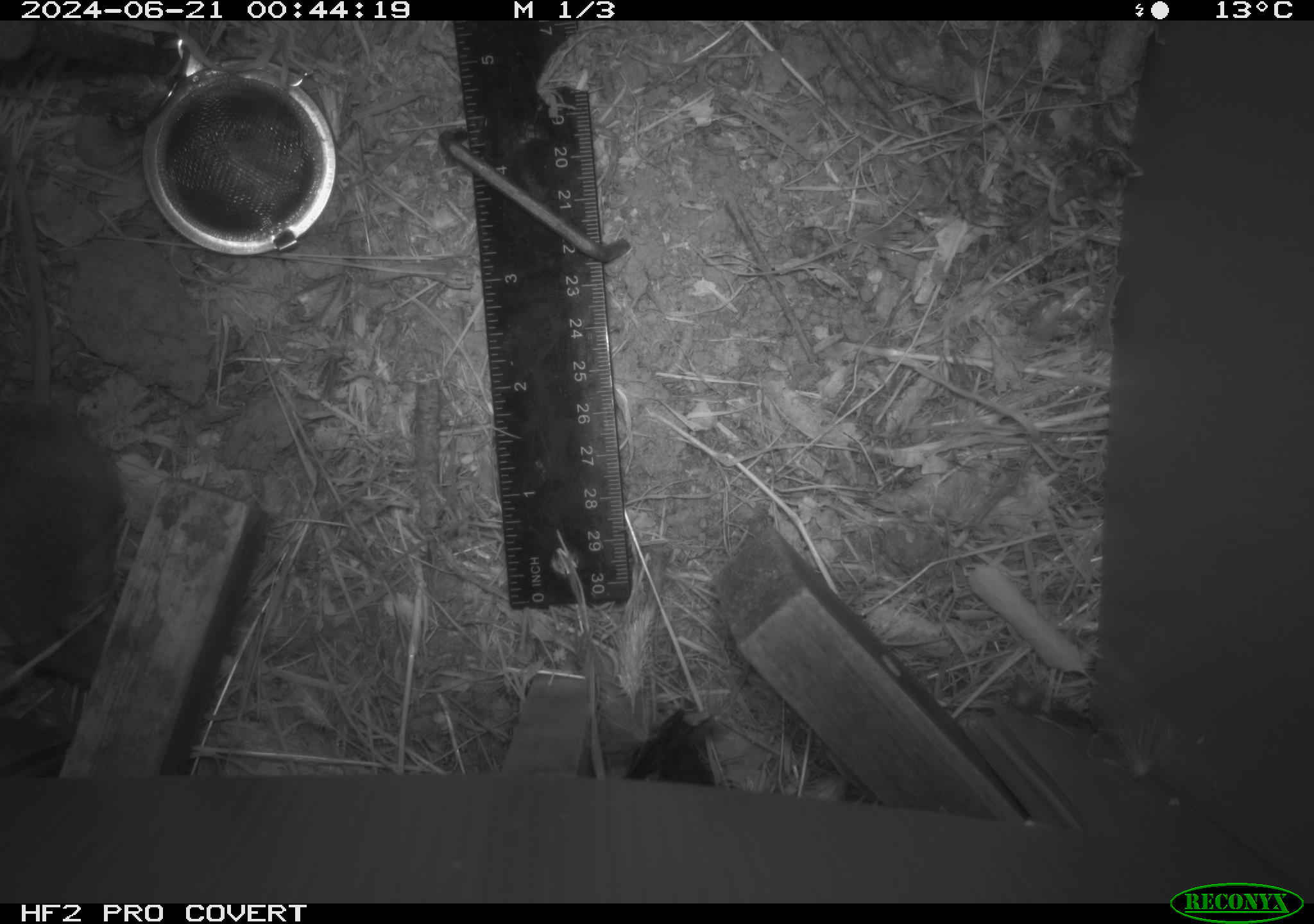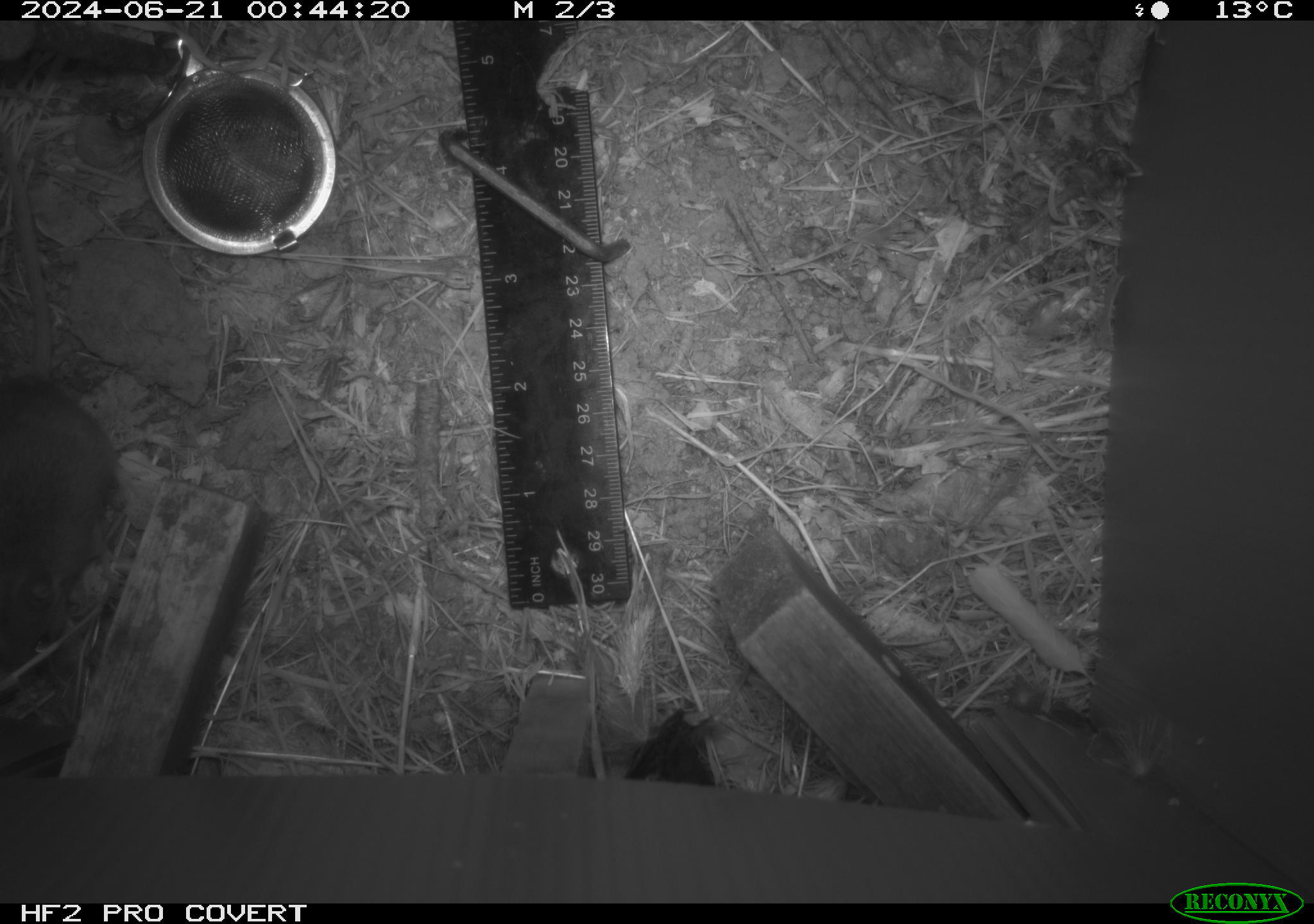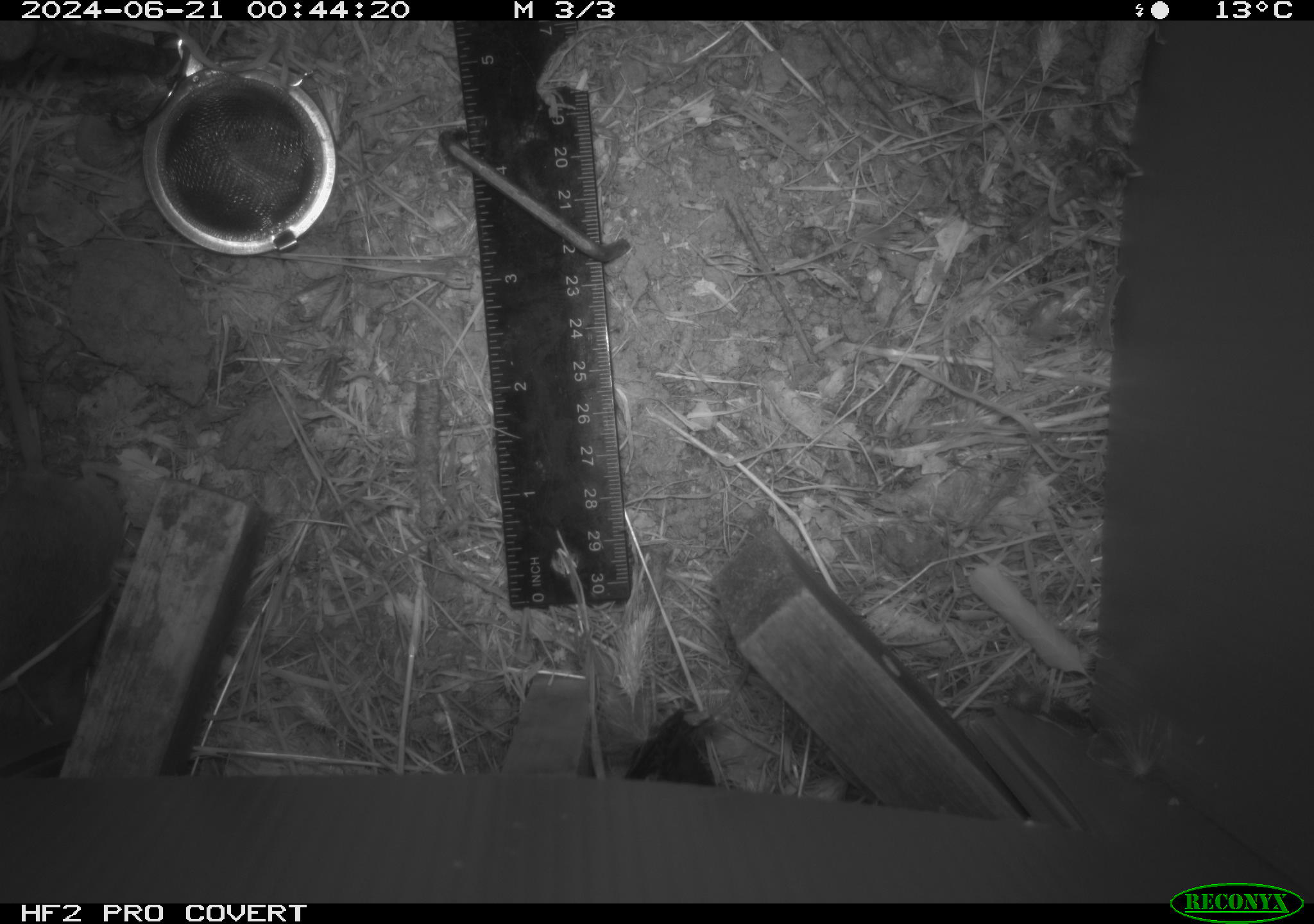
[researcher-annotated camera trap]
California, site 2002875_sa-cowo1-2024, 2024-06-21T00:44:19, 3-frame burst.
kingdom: Animalia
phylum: Chordata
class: Mammalia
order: Rodentia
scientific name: Rodentia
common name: mouse species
Mouse species (Rodentia).